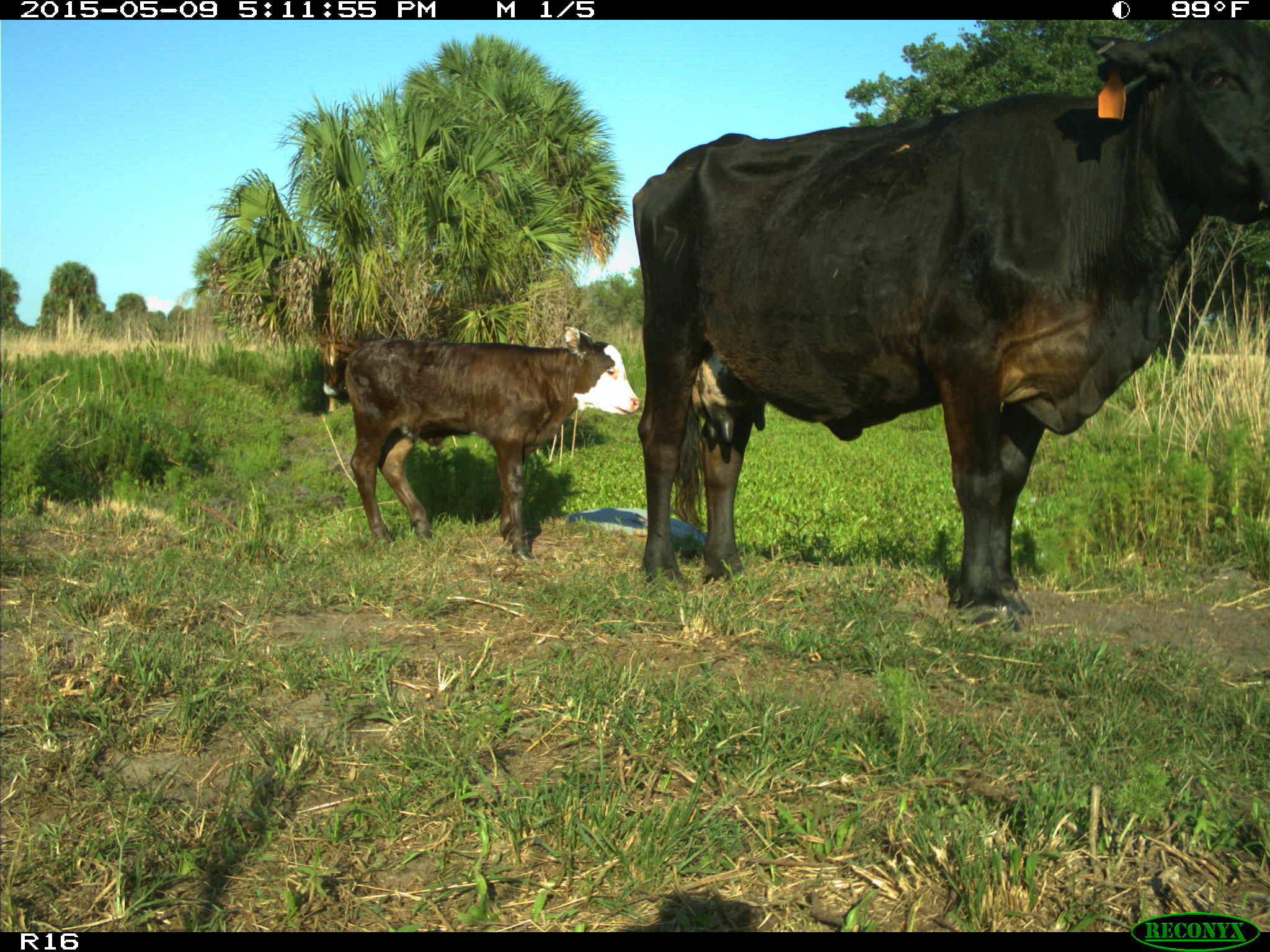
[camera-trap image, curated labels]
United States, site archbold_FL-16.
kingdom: Animalia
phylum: Chordata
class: Mammalia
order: Artiodactyla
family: Suidae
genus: Sus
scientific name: Sus scrofa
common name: wild boar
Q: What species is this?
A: Sus scrofa (wild boar).